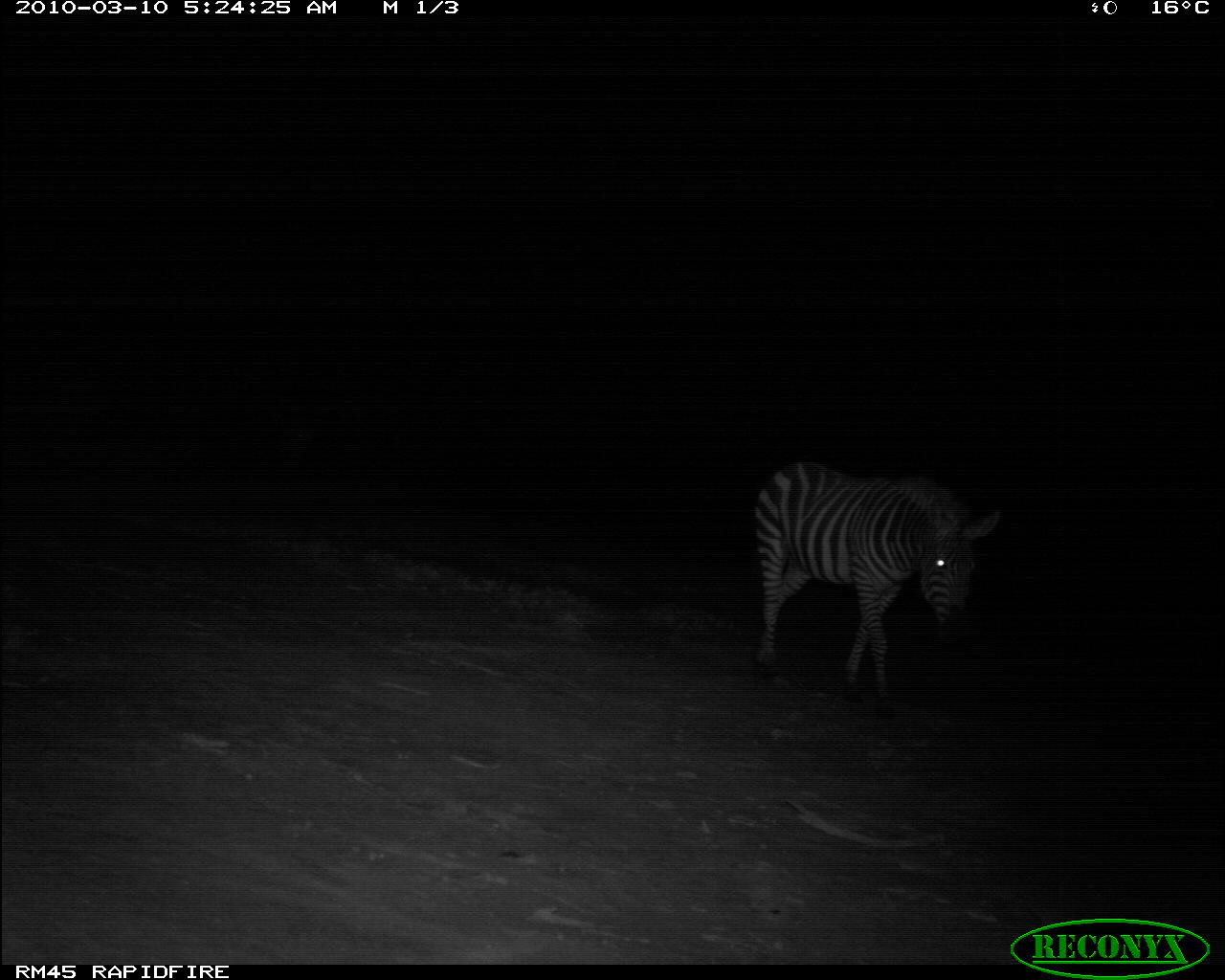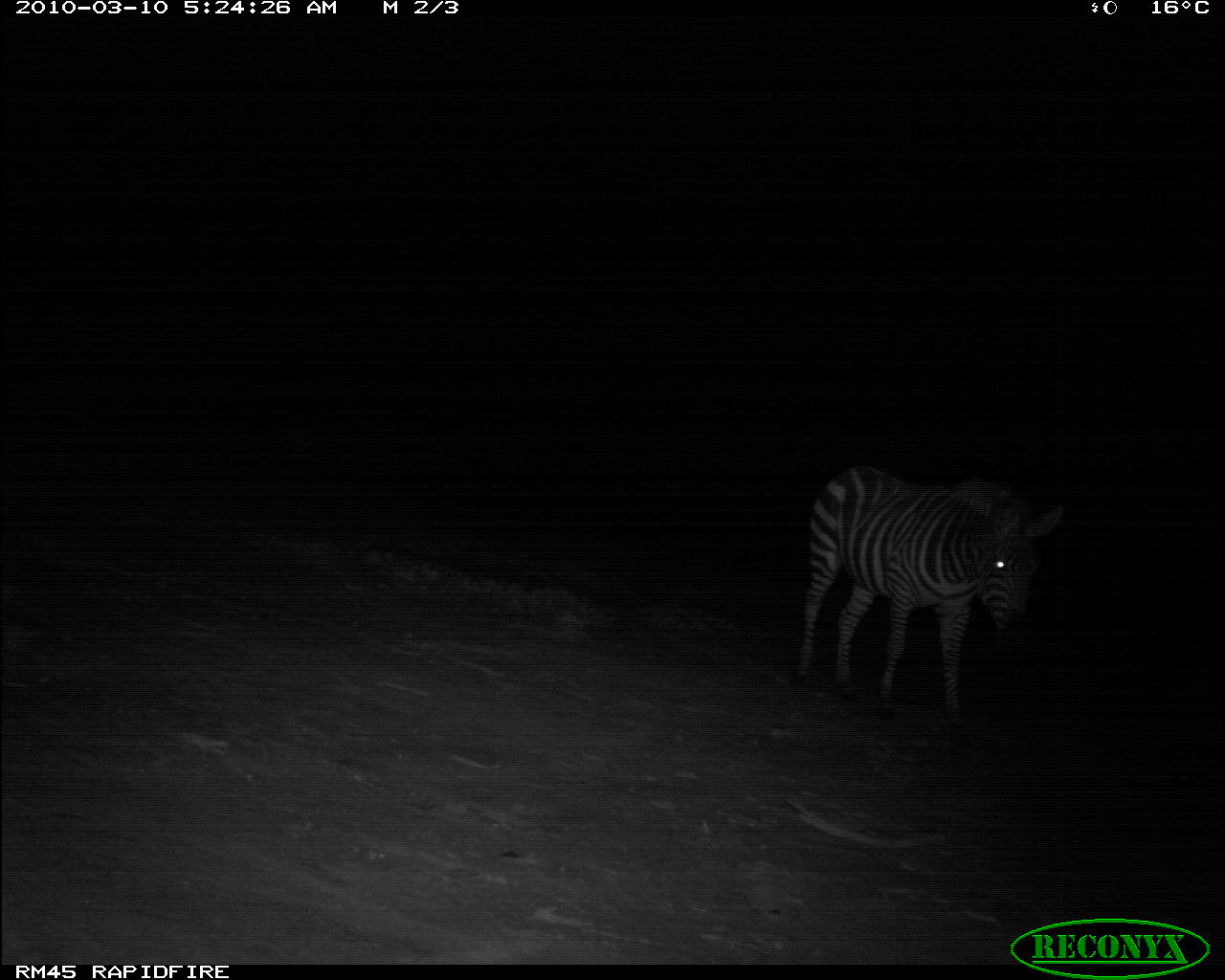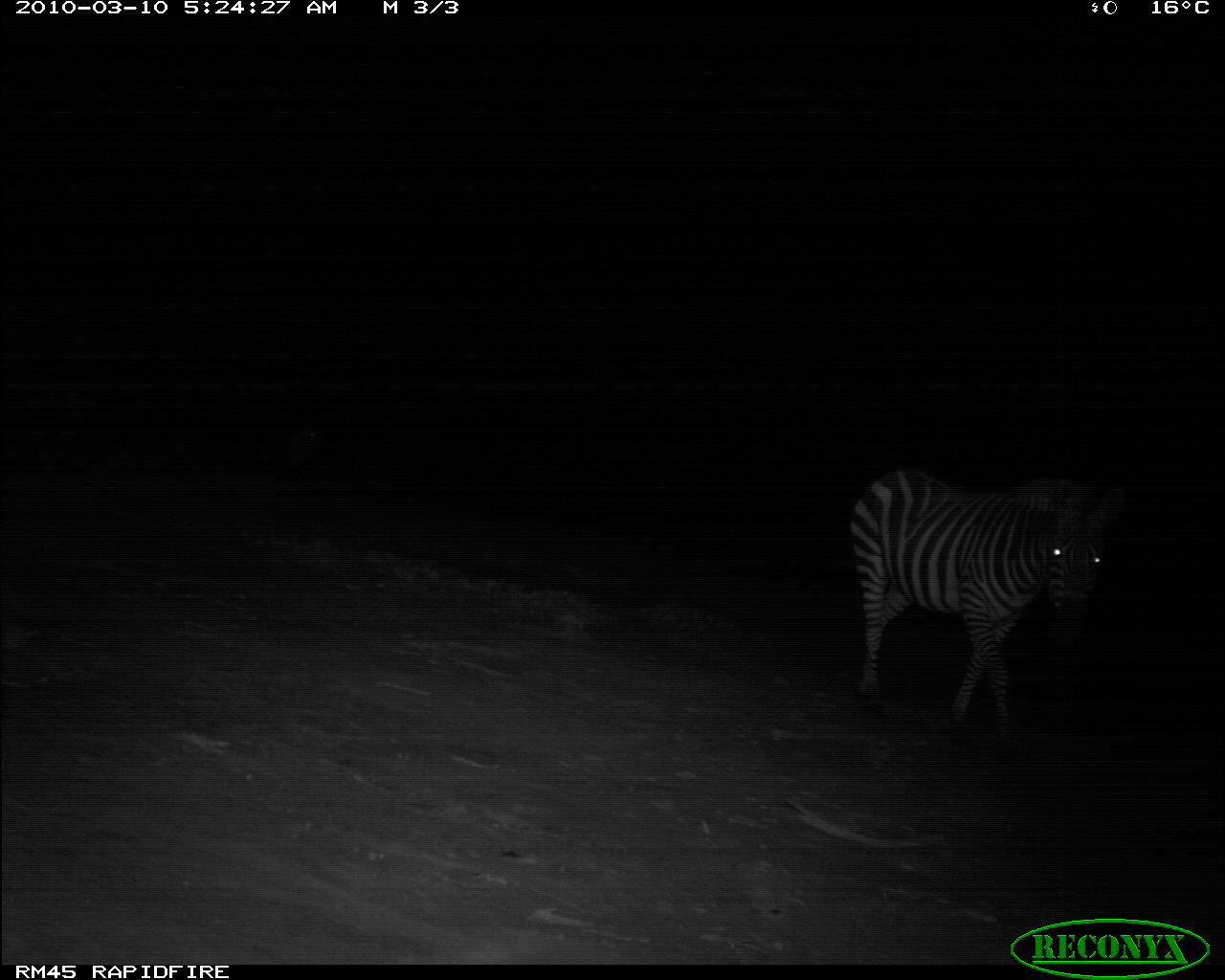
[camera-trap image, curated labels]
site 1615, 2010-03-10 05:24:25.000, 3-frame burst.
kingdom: Animalia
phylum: Chordata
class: Mammalia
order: Perissodactyla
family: Equidae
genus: Equus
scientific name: Equus quagga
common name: plains zebra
Equus quagga (plains zebra), count 1.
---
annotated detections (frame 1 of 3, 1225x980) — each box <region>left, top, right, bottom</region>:
equus quagga: <region>756, 460, 1002, 719</region>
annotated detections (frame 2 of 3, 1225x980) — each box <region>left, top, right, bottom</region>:
equus quagga: <region>793, 464, 1064, 717</region>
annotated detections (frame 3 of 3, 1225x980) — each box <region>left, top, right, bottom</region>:
equus quagga: <region>849, 469, 1130, 738</region>